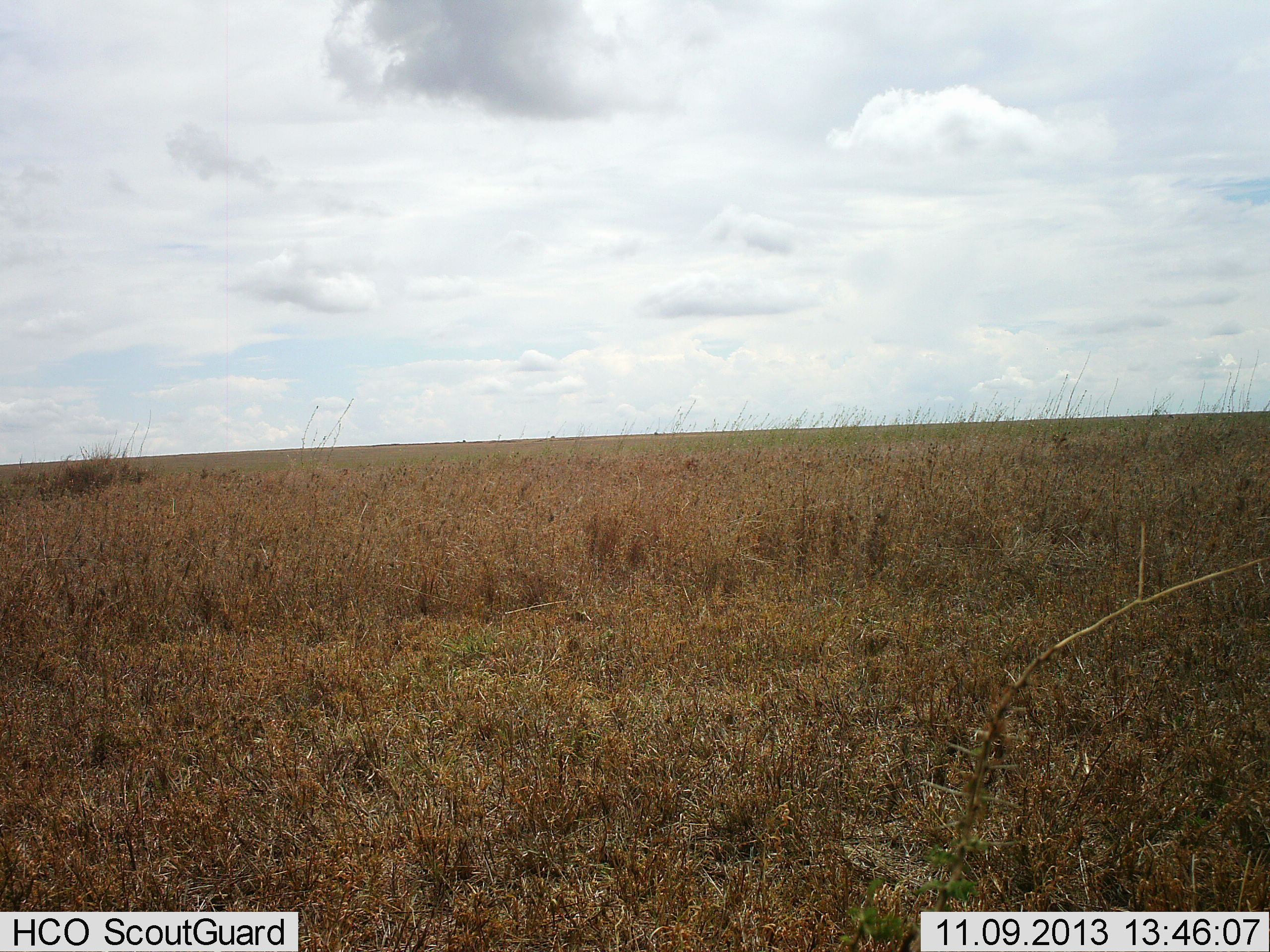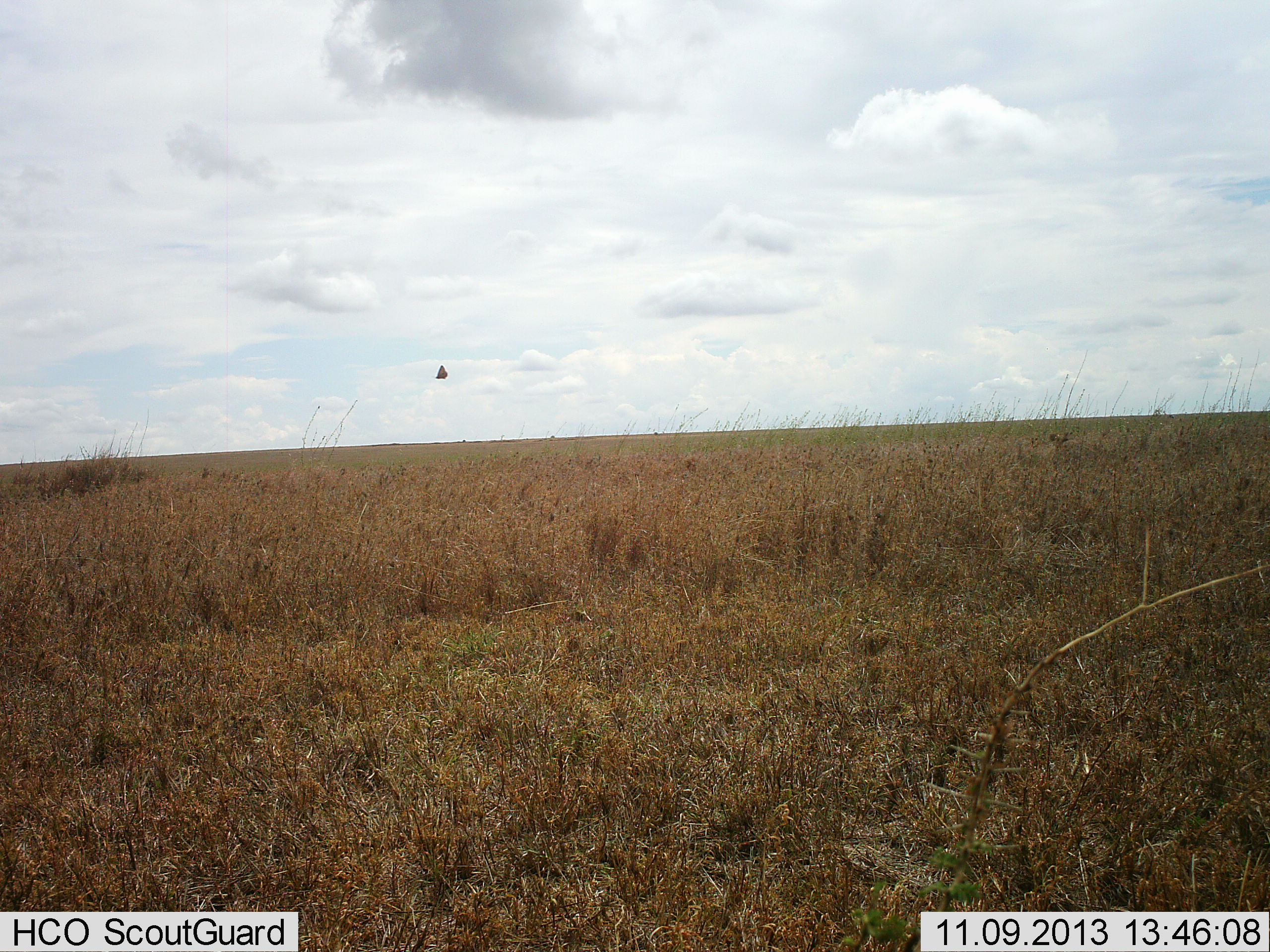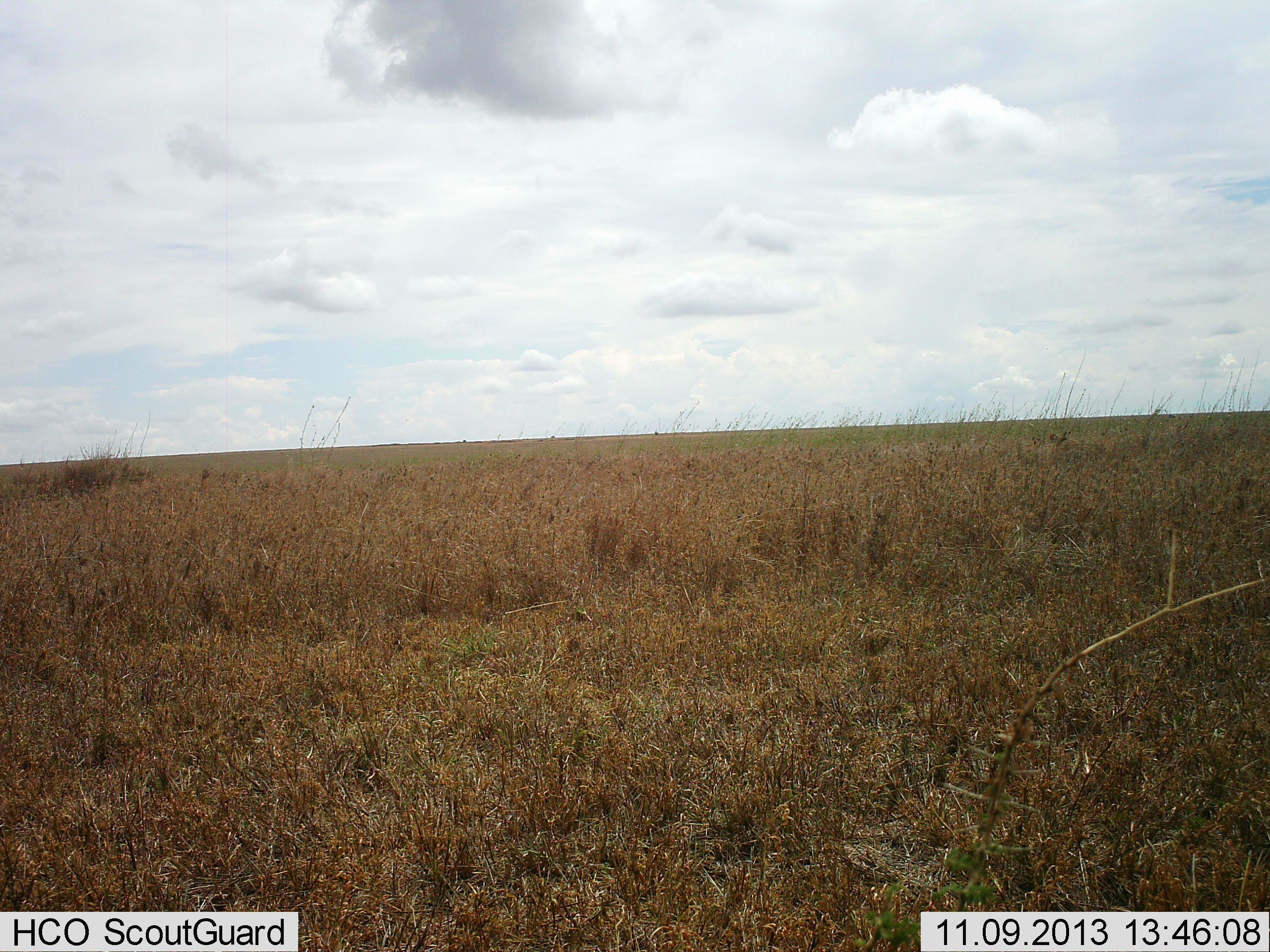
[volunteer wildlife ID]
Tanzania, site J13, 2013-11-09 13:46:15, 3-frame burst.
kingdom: Animalia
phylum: Arthropoda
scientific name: Arthropoda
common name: arthropods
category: insectspider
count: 1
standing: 0%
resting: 0%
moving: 100%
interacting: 0%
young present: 0%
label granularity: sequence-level